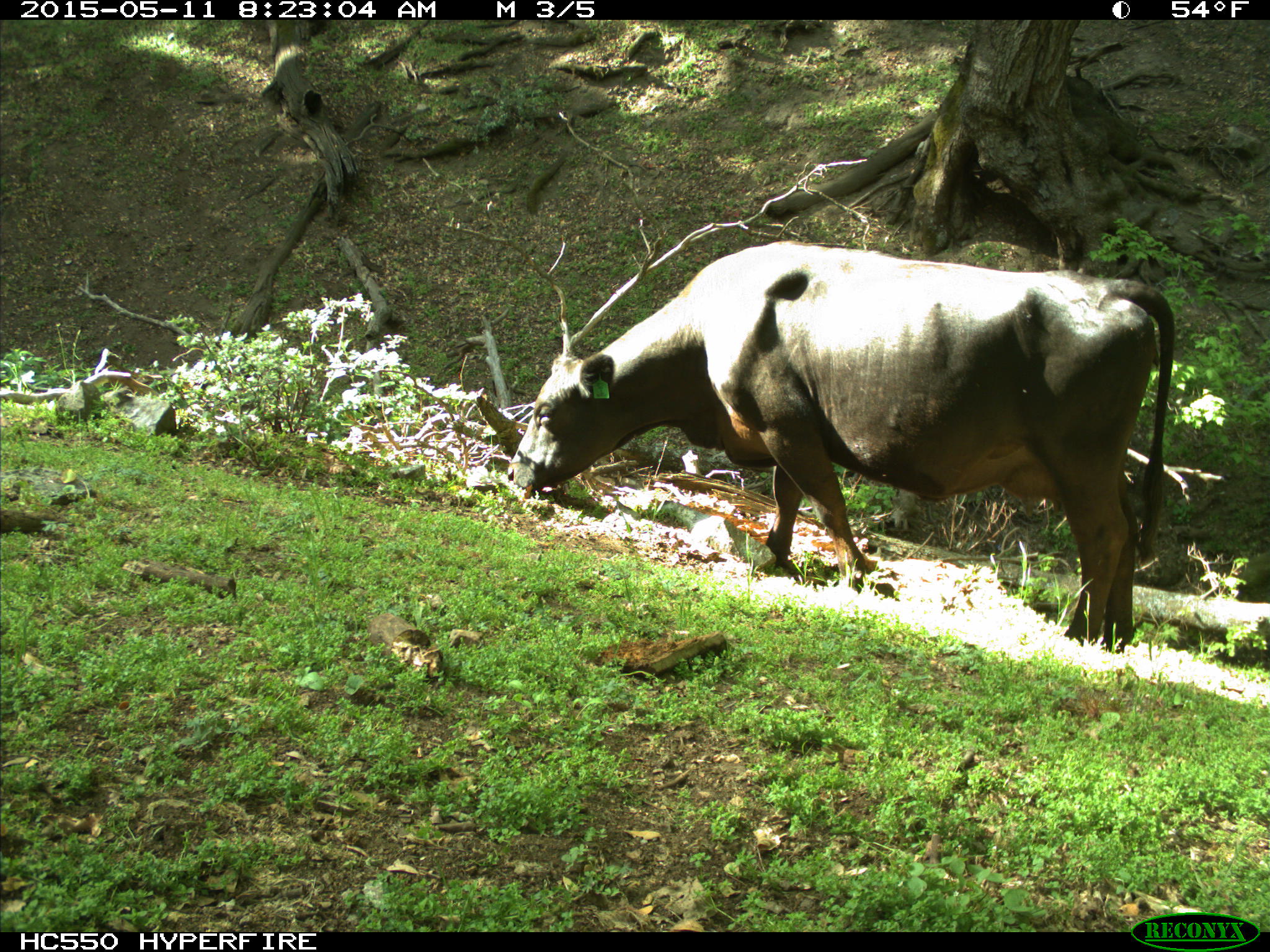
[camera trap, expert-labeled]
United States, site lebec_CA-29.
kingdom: Animalia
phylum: Chordata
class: Mammalia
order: Artiodactyla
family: Bovidae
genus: Bos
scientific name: Bos taurus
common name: domestic cow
Bos taurus (domestic cow).